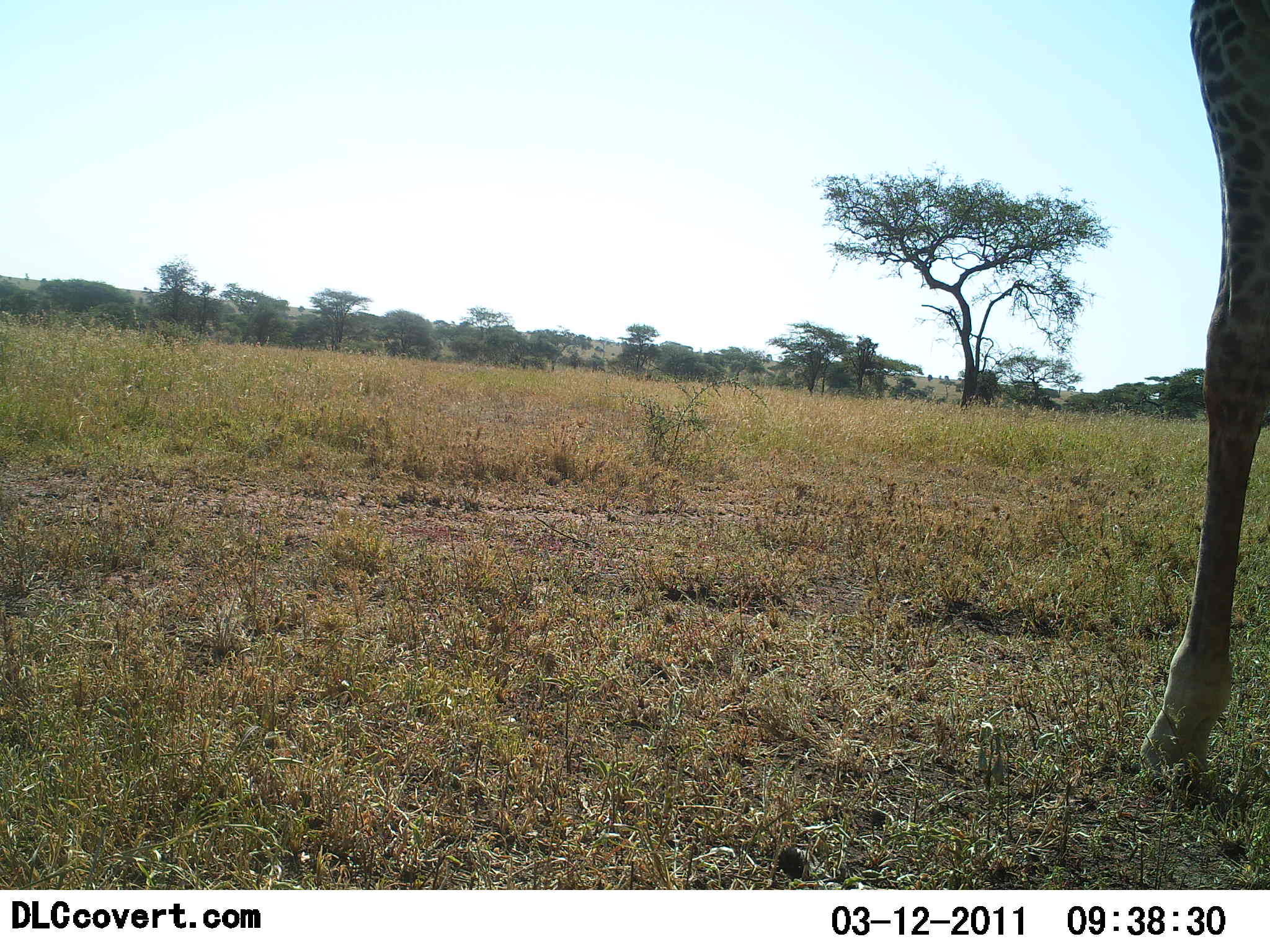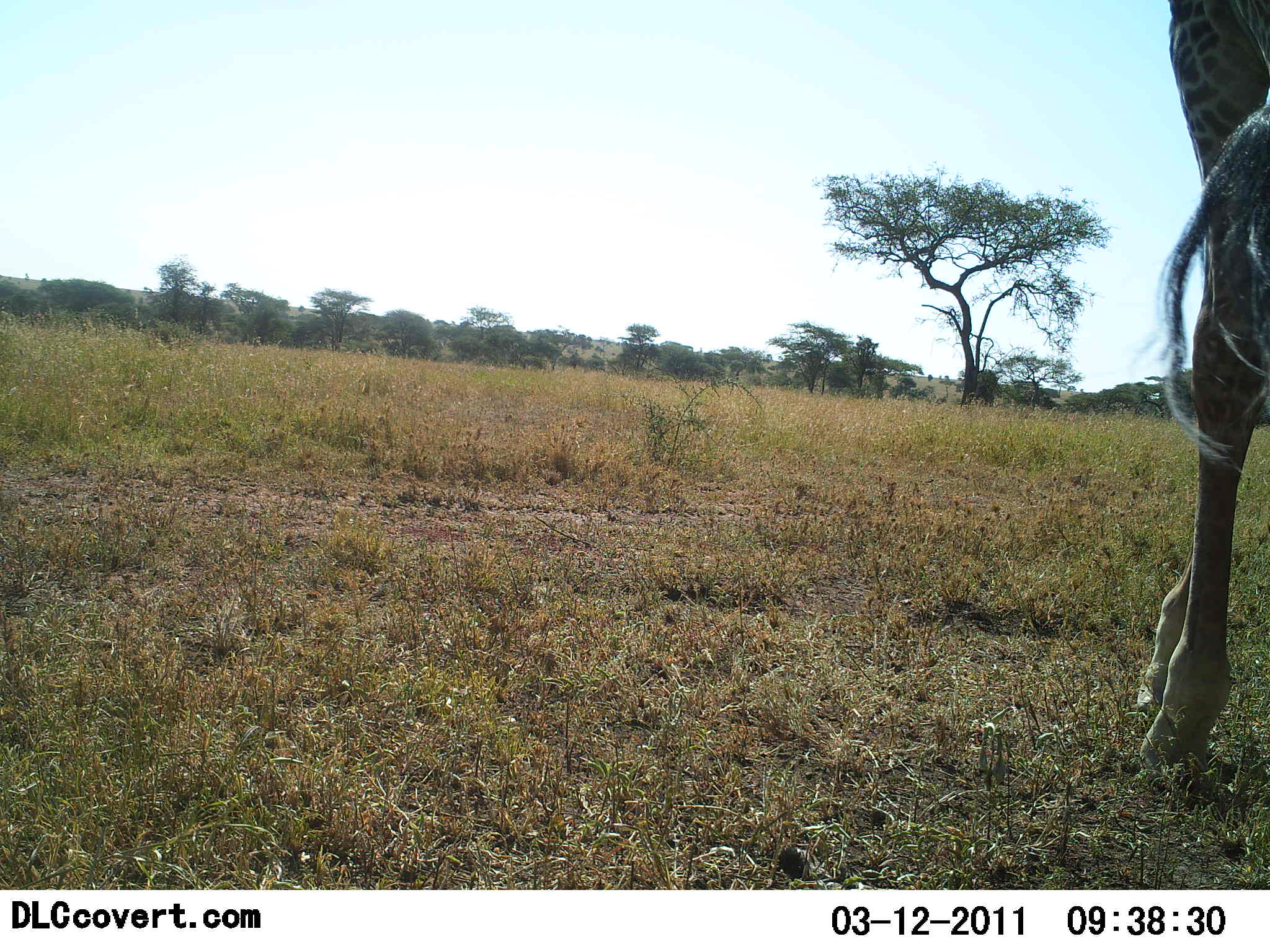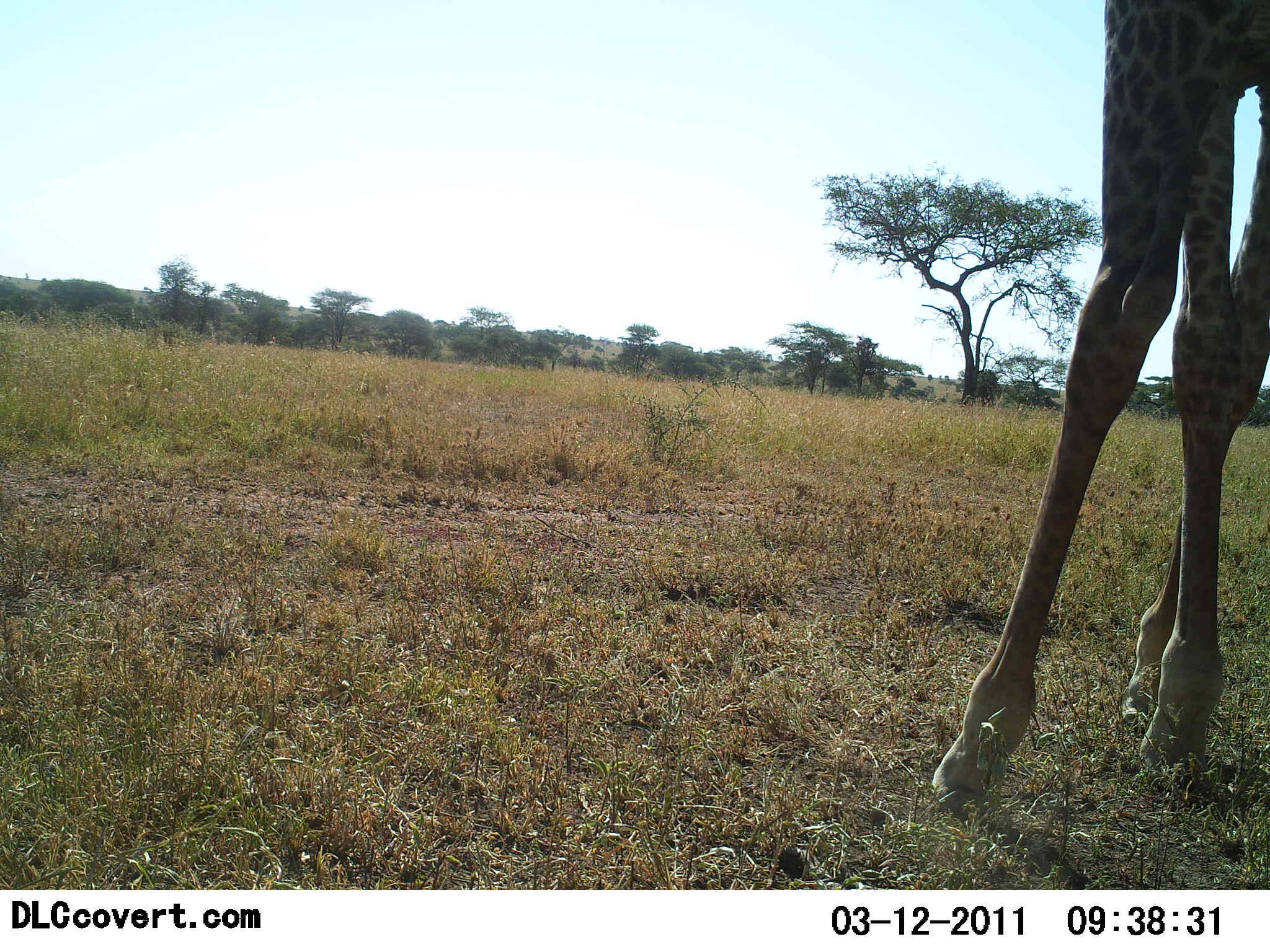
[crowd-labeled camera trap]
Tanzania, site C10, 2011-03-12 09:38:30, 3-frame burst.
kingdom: Animalia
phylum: Chordata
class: Mammalia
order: Artiodactyla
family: Giraffidae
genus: Giraffa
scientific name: Giraffa camelopardalis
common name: giraffe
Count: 1.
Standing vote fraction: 58%.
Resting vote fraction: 0%.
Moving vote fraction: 42%.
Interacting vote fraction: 0%.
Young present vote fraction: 0%.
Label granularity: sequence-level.